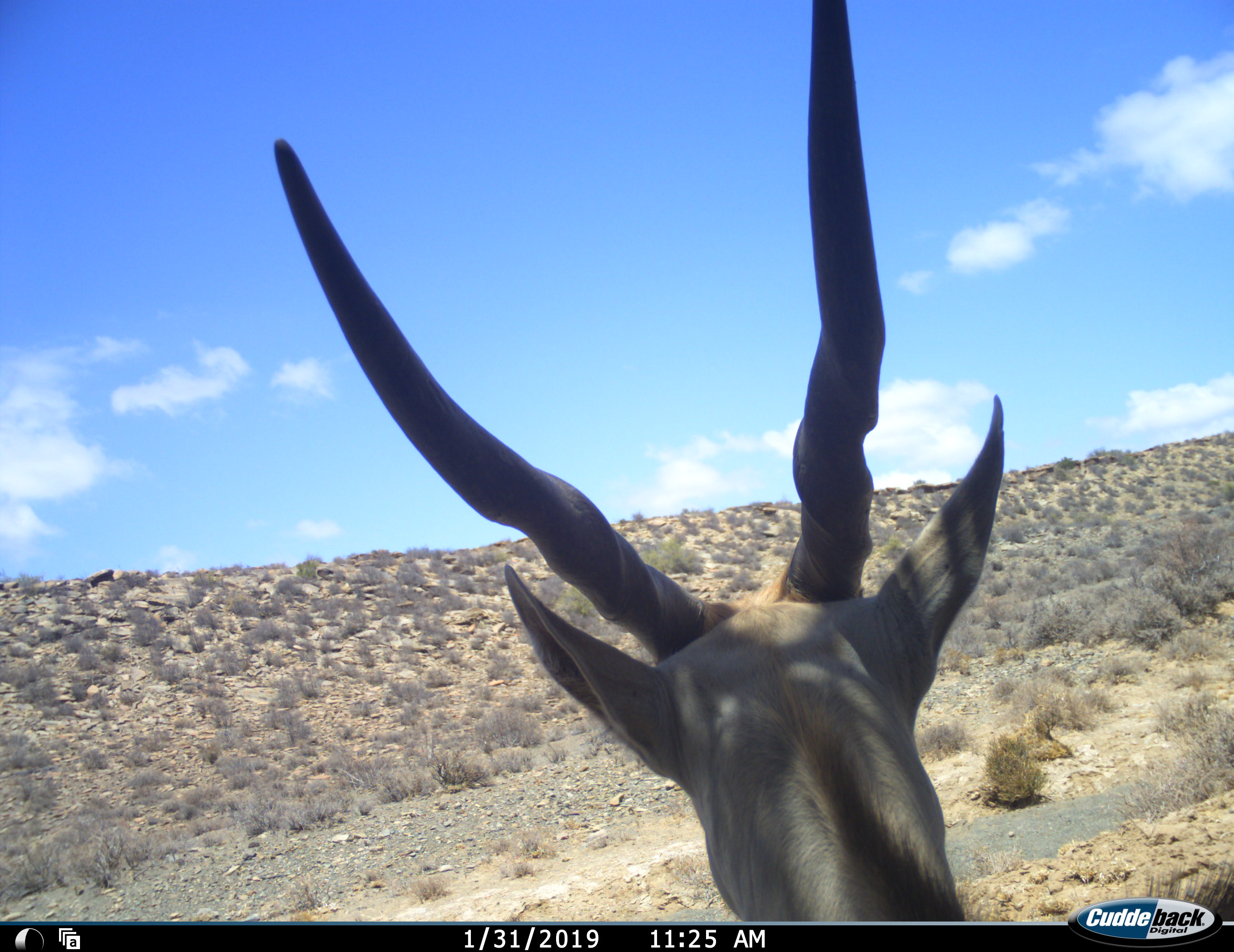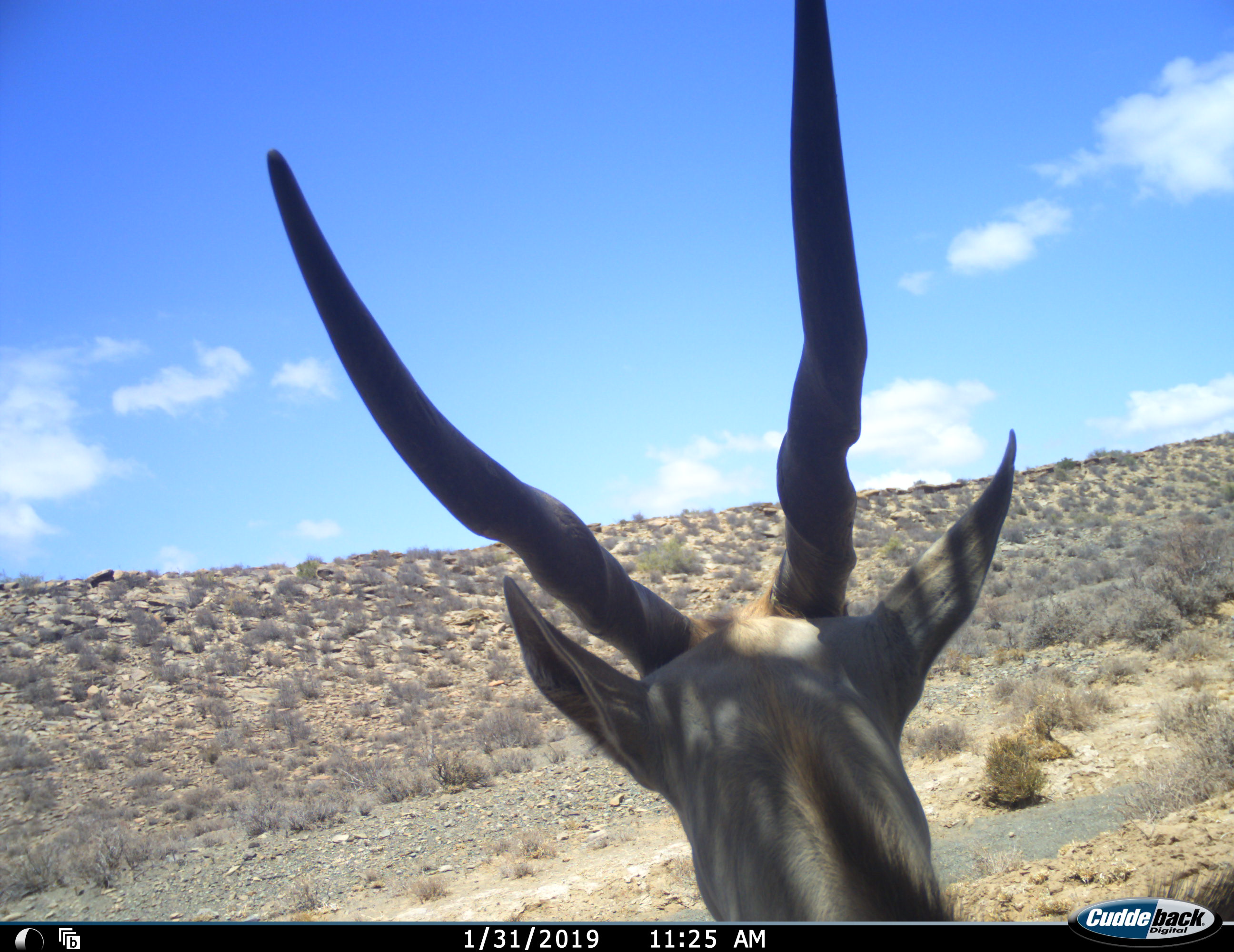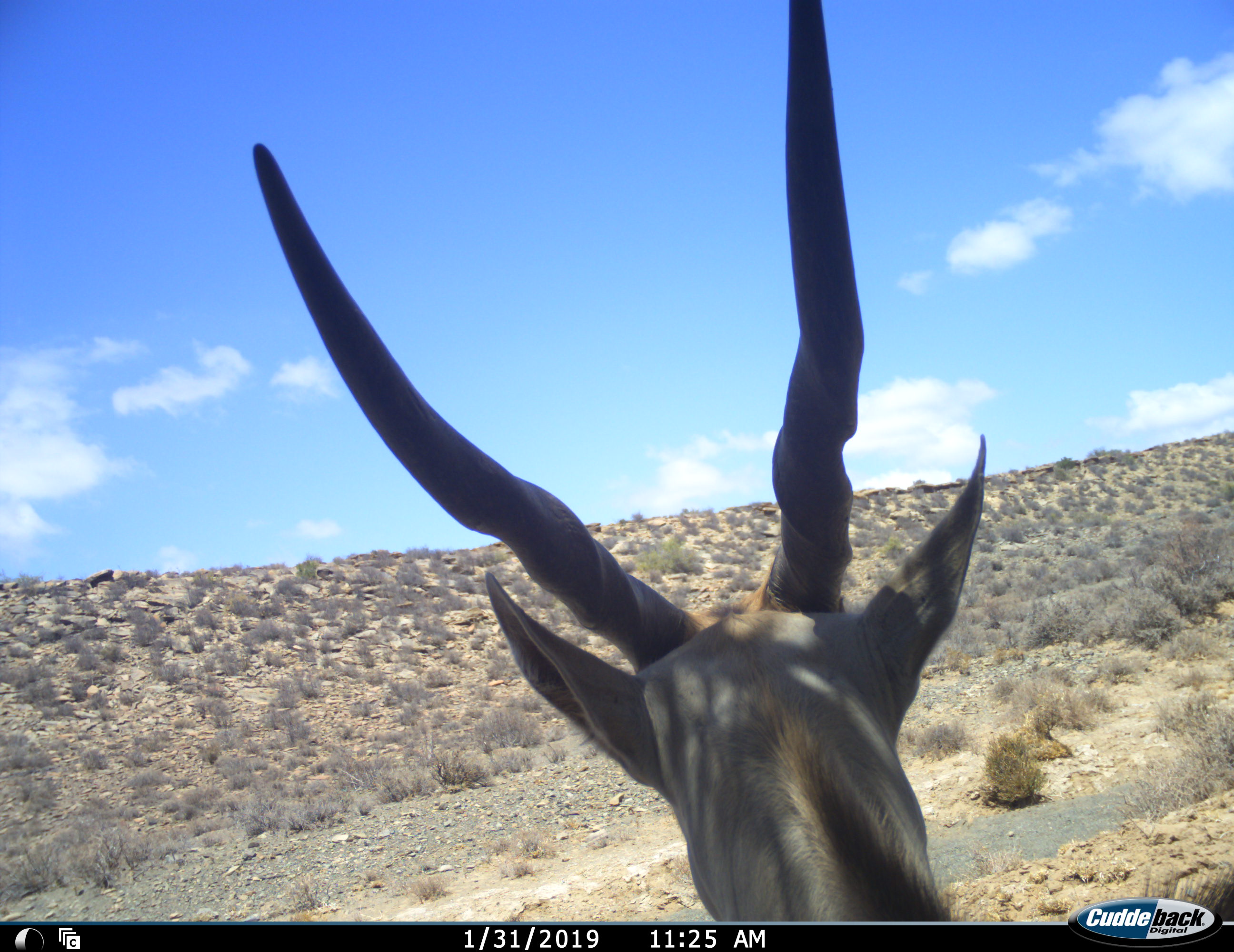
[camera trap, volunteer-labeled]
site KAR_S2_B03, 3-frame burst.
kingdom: Animalia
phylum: Chordata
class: Mammalia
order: Artiodactyla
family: Bovidae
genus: Tragelaphus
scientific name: Tragelaphus oryx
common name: eland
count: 1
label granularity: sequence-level